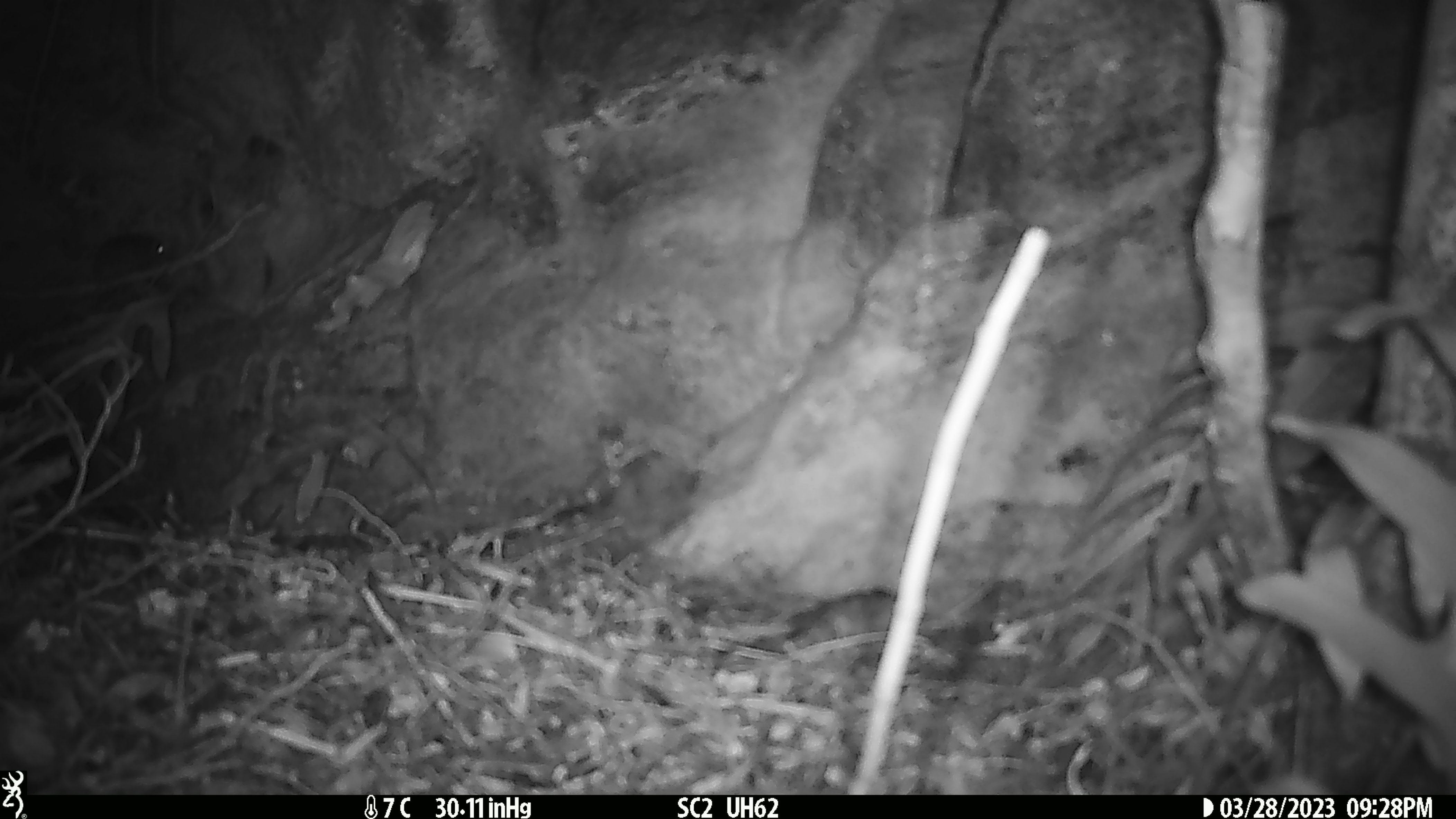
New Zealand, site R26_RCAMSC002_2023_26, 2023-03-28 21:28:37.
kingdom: Animalia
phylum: Chordata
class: Mammalia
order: Rodentia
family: Muridae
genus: Mus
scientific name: Mus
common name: mouse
Mouse (Mus).